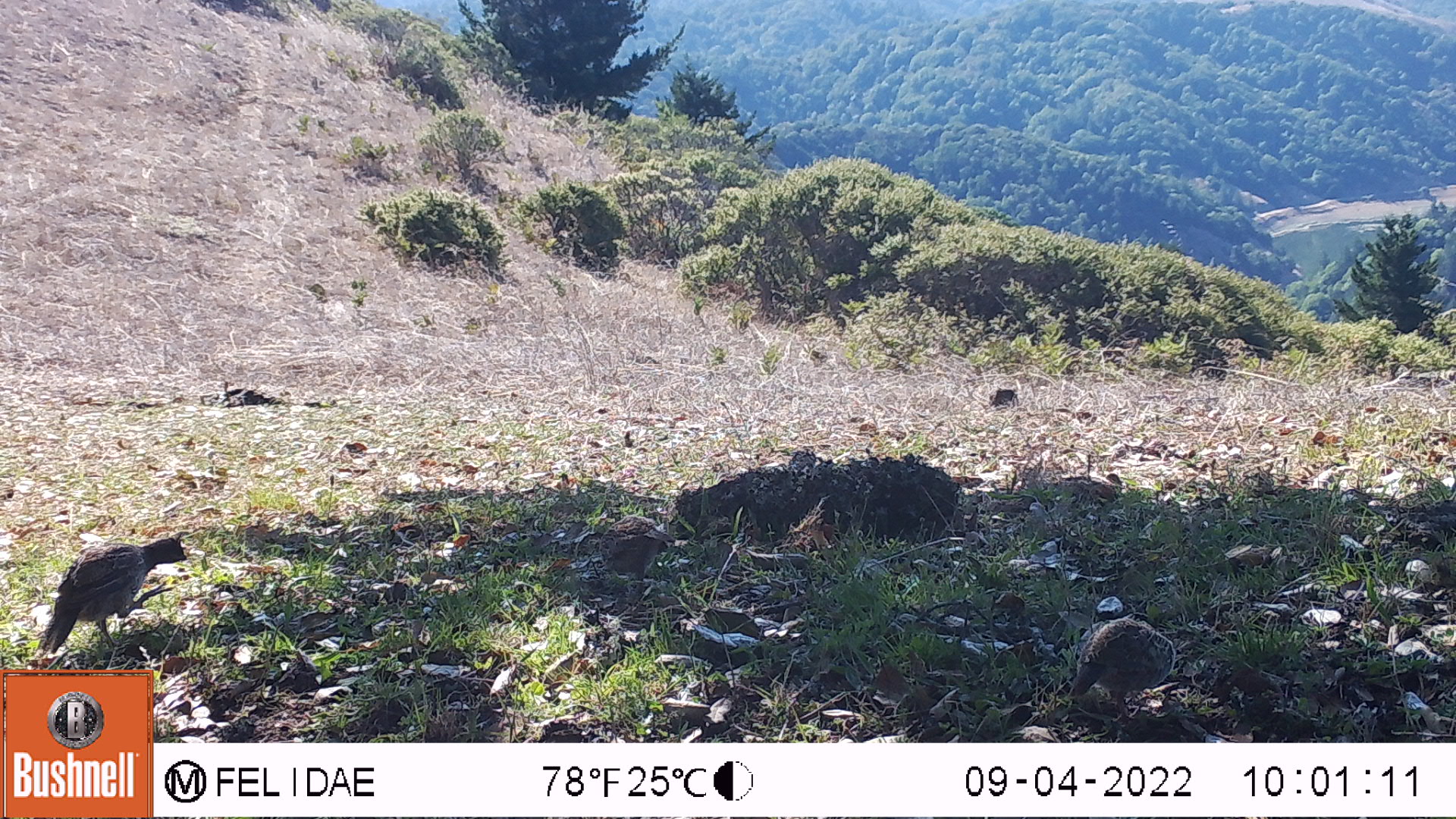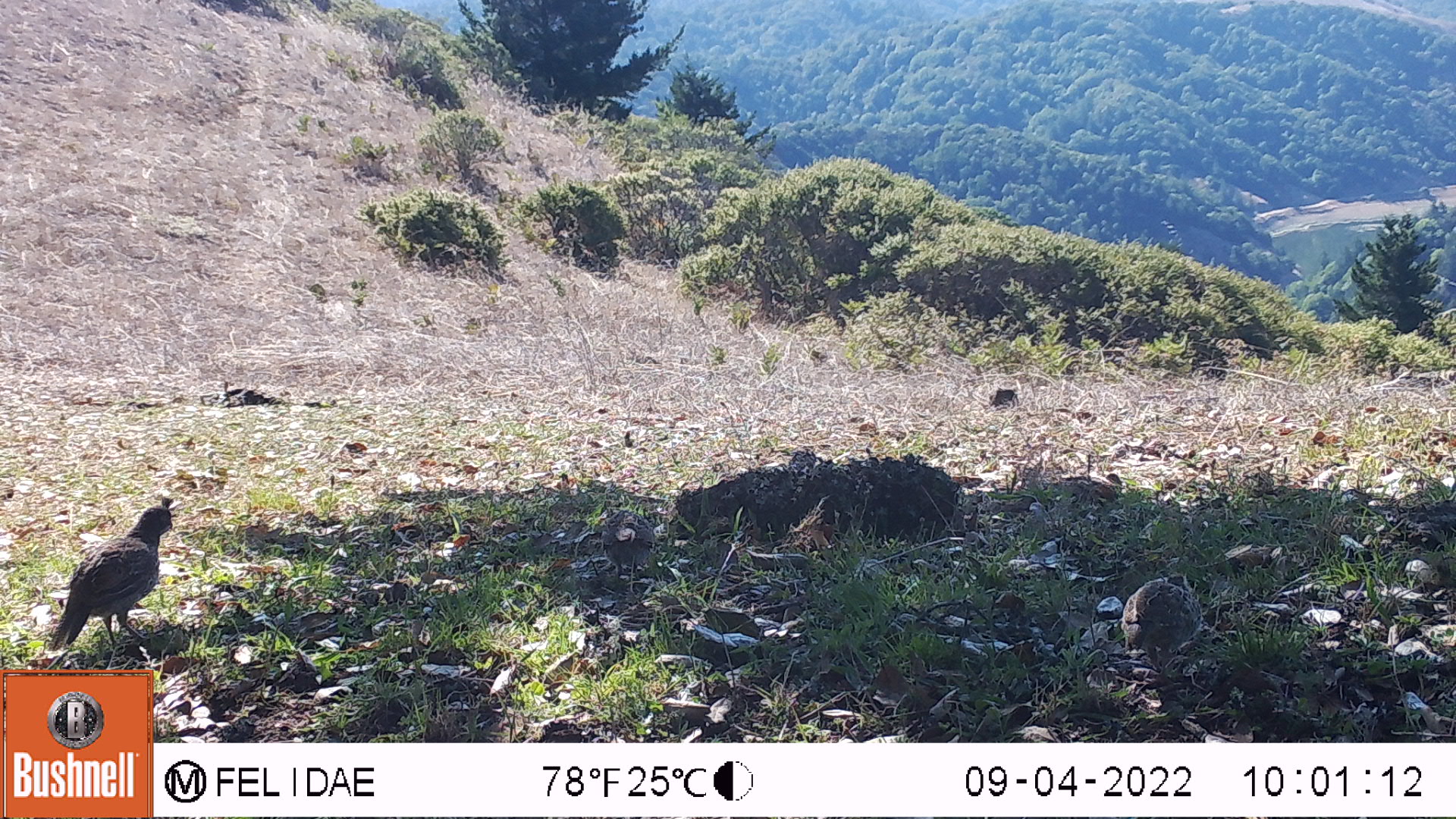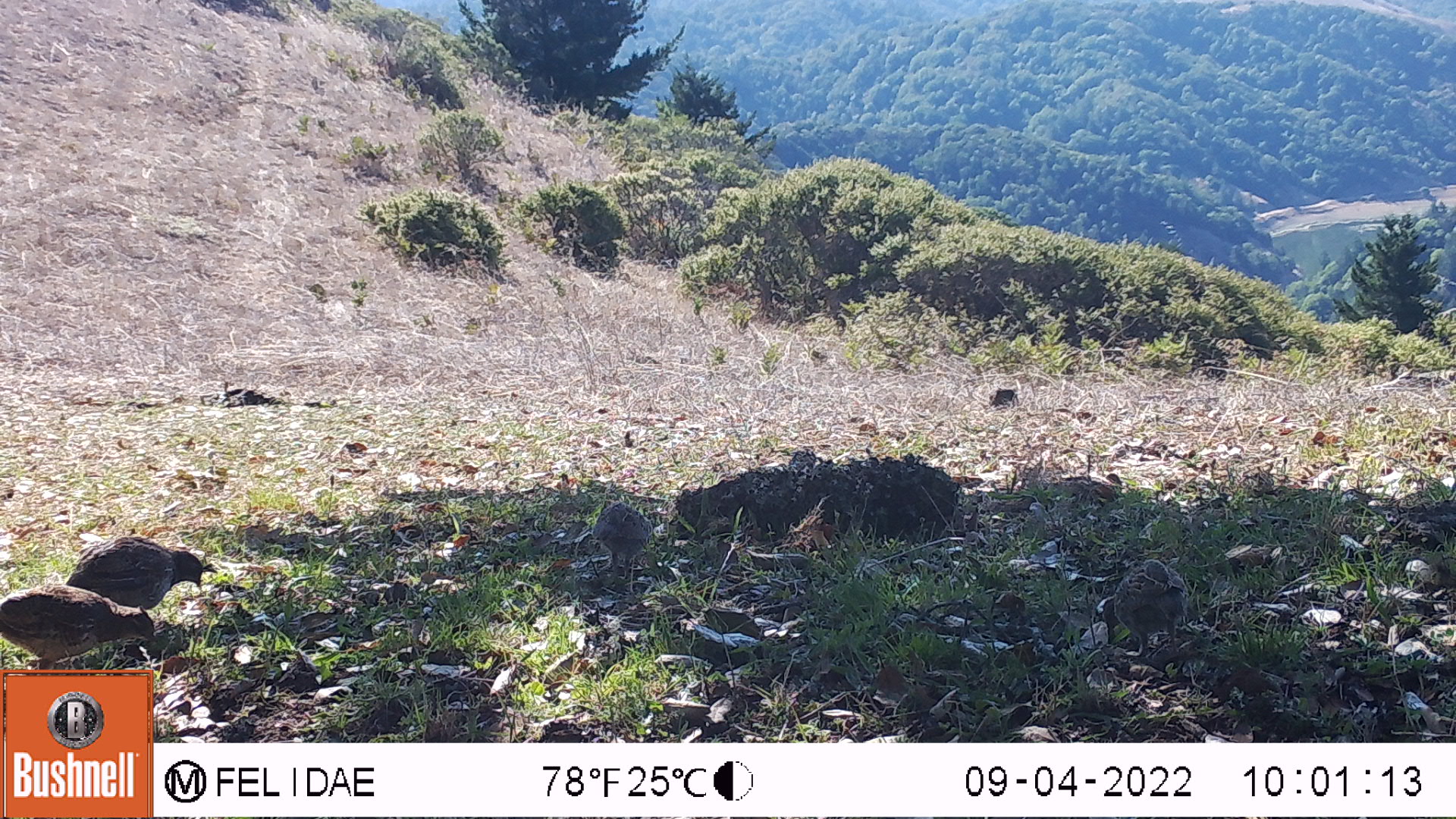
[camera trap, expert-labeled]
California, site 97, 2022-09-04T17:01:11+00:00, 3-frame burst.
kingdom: Animalia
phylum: Chordata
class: Aves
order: Galliformes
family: Odontophoridae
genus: Callipepla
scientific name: Callipepla californica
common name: california quail